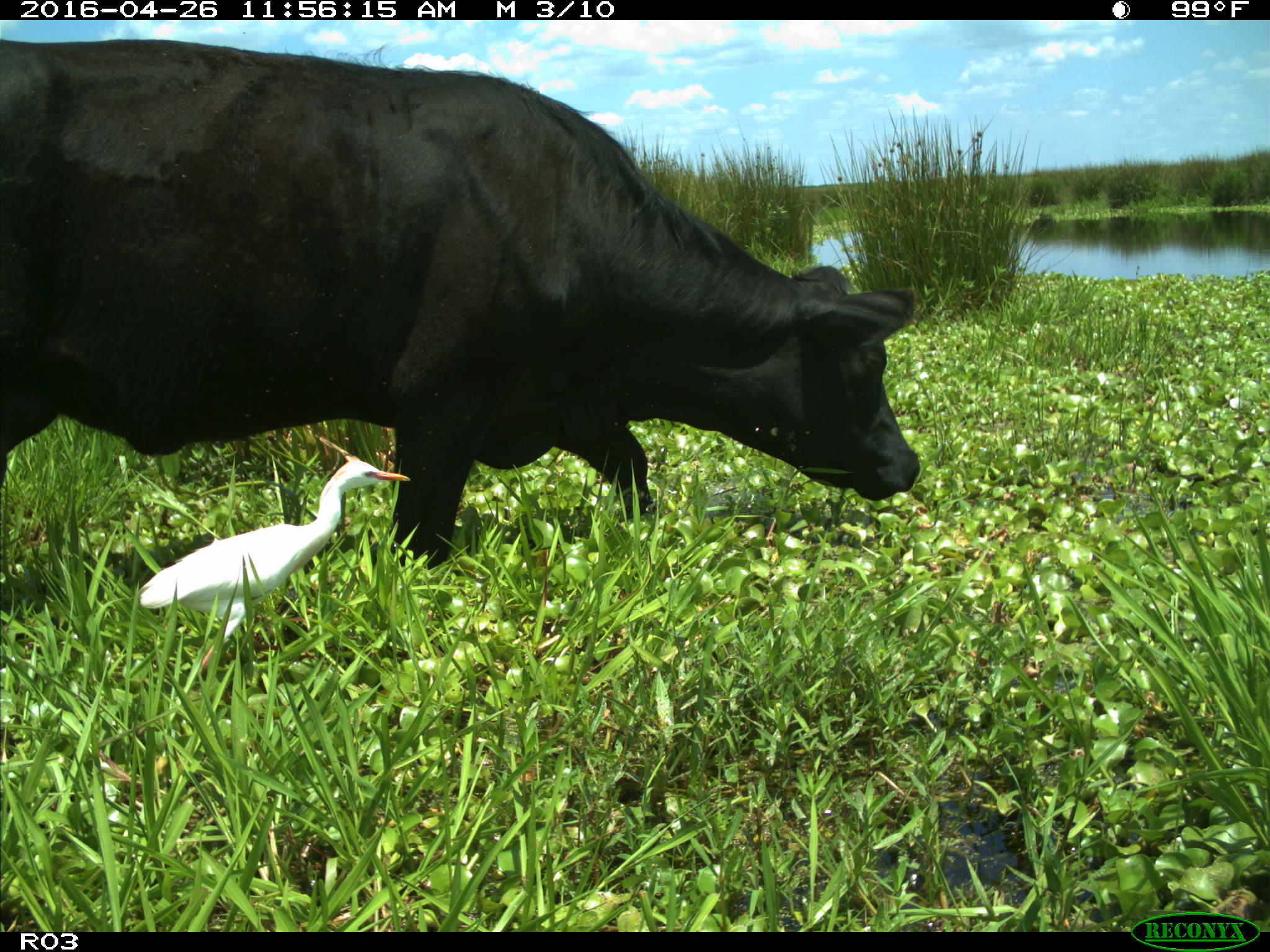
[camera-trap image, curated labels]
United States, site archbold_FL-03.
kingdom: Animalia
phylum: Chordata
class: Mammalia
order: Artiodactyla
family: Bovidae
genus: Bos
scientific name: Bos taurus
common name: domestic cow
Bos taurus (domestic cow).